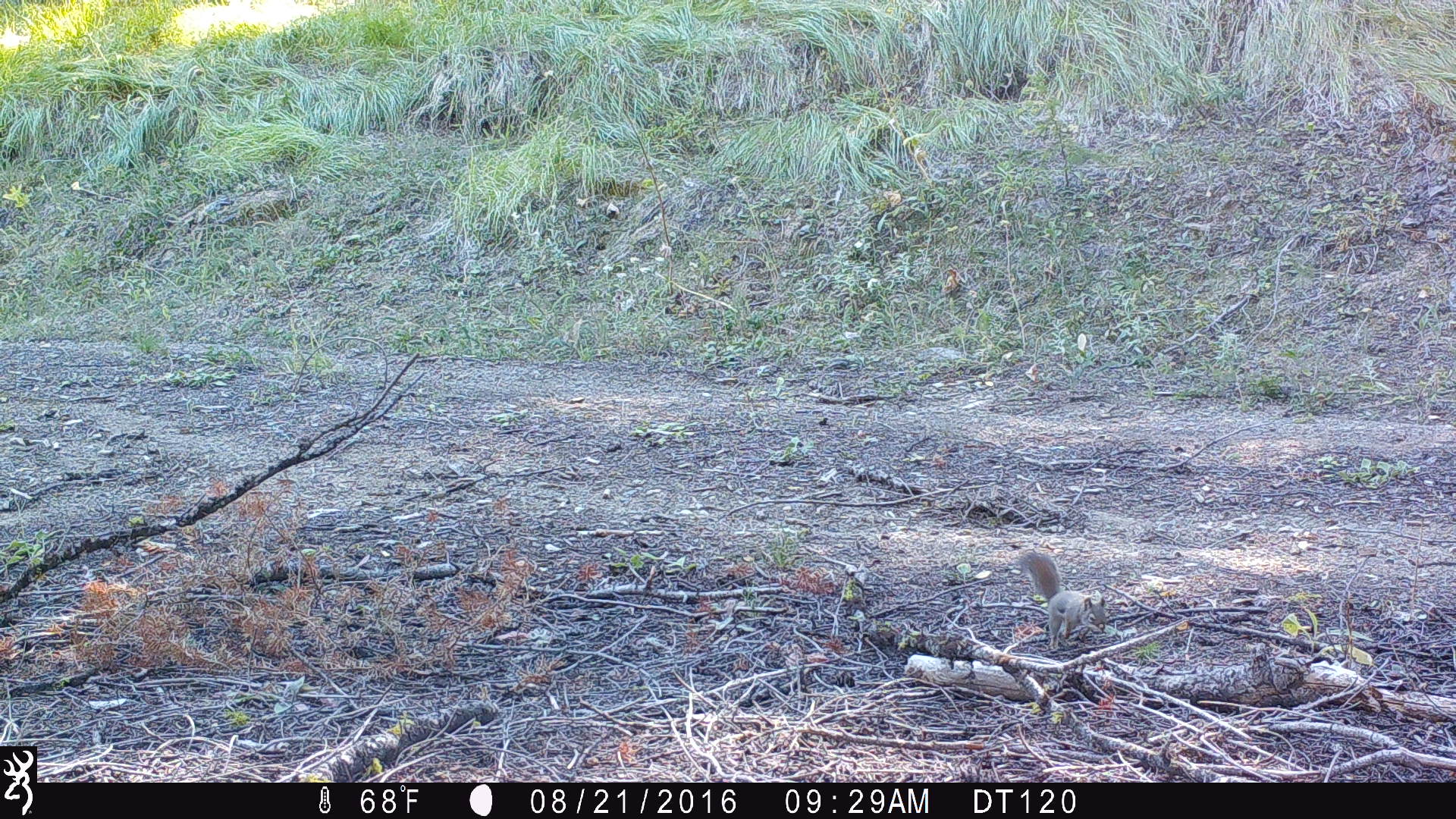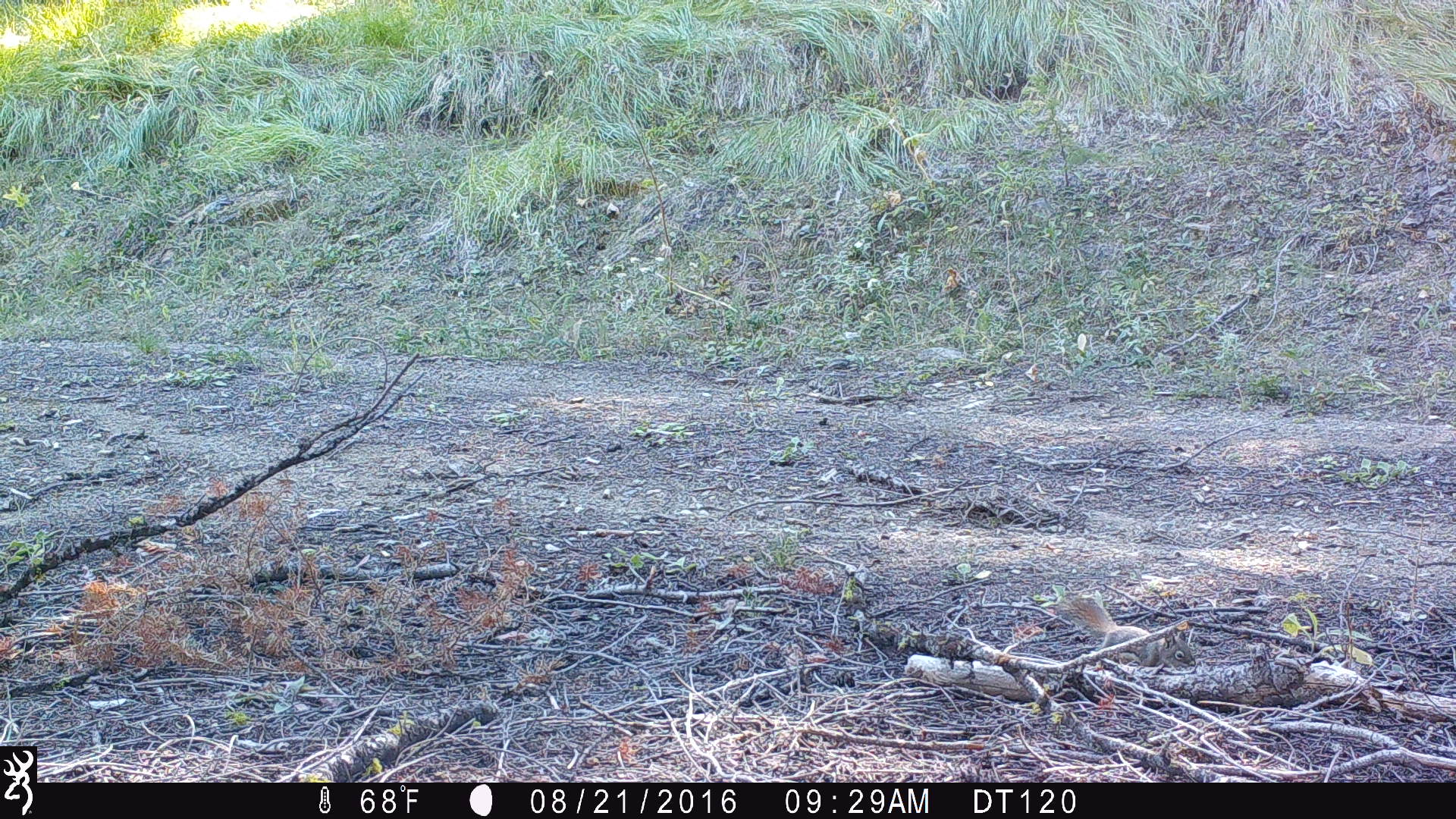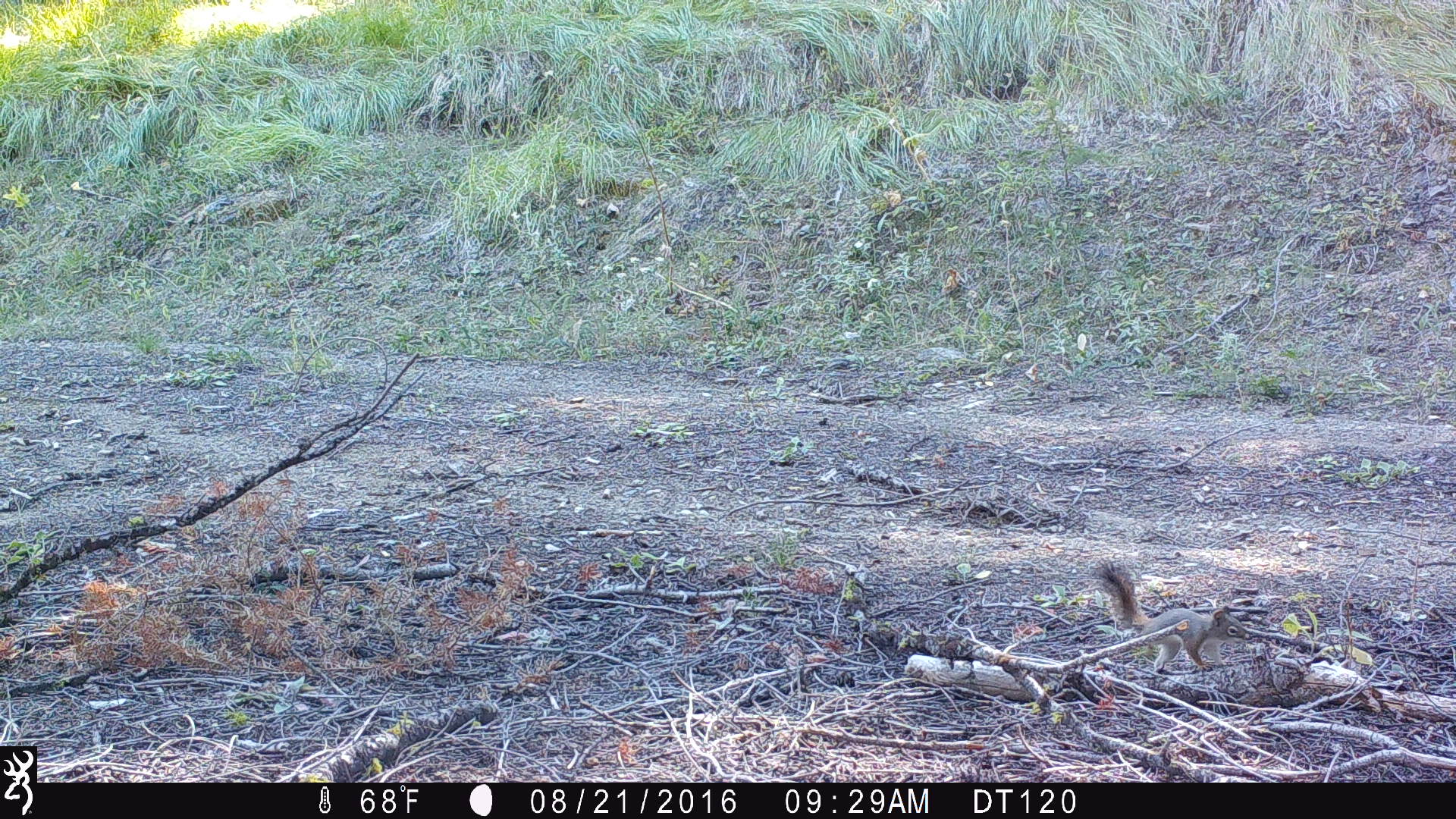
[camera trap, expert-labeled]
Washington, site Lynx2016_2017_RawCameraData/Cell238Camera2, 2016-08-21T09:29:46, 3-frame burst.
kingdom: Animalia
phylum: Chordata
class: Mammalia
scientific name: Mammalia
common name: small mammal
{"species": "small mammal (Mammalia)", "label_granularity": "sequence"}